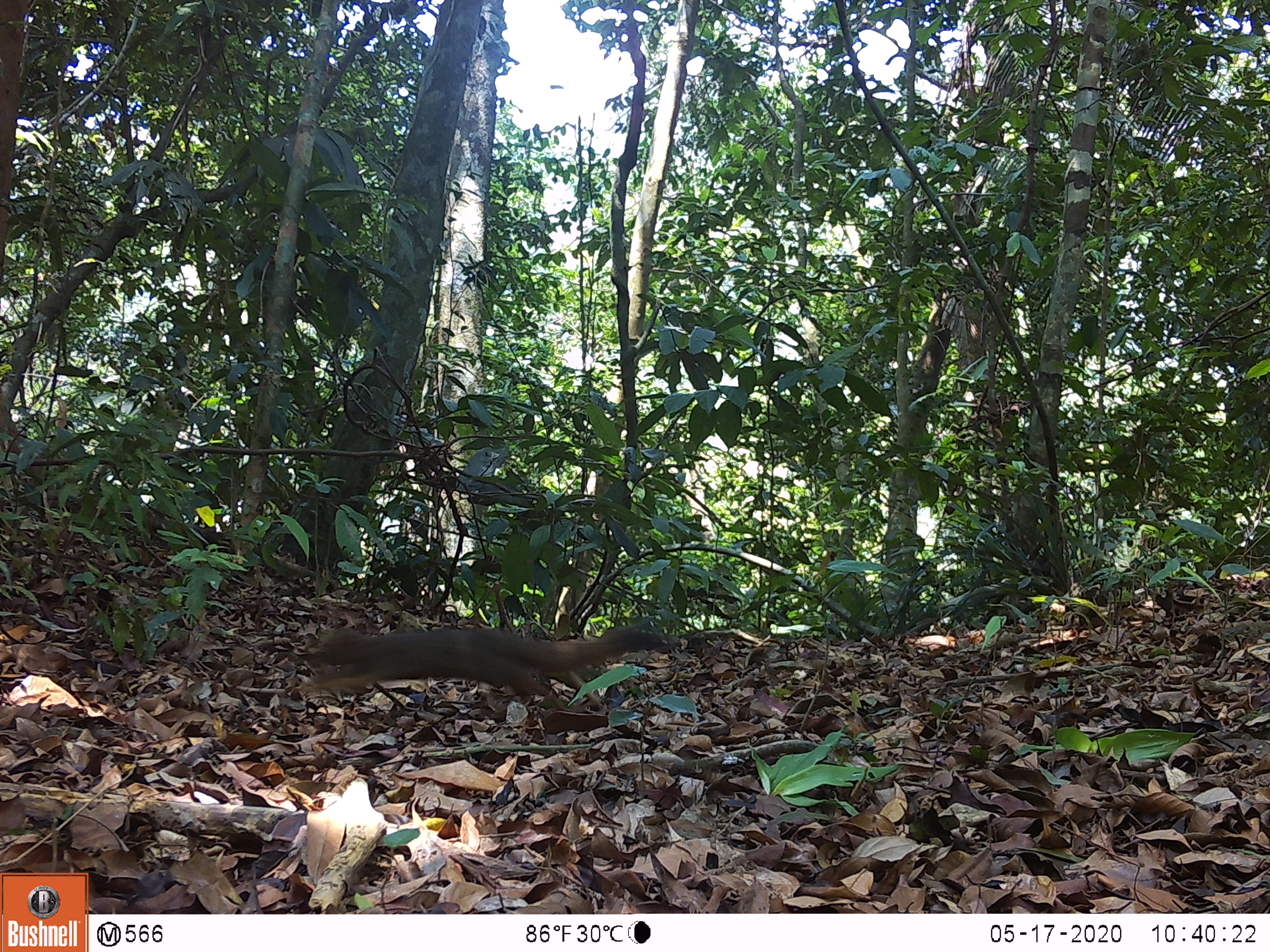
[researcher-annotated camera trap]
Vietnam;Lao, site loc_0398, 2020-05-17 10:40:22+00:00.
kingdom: Animalia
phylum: Chordata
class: Mammalia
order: Rodentia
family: Sciuridae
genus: Callosciurus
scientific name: Callosciurus erythraeus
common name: pallas's squirrel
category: pallass squirrel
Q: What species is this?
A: Pallass squirrel (pallas's squirrel) (Callosciurus erythraeus).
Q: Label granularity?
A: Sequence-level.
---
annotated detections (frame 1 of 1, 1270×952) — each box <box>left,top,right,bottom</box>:
pallass squirrel: <box>300,626,668,712</box>